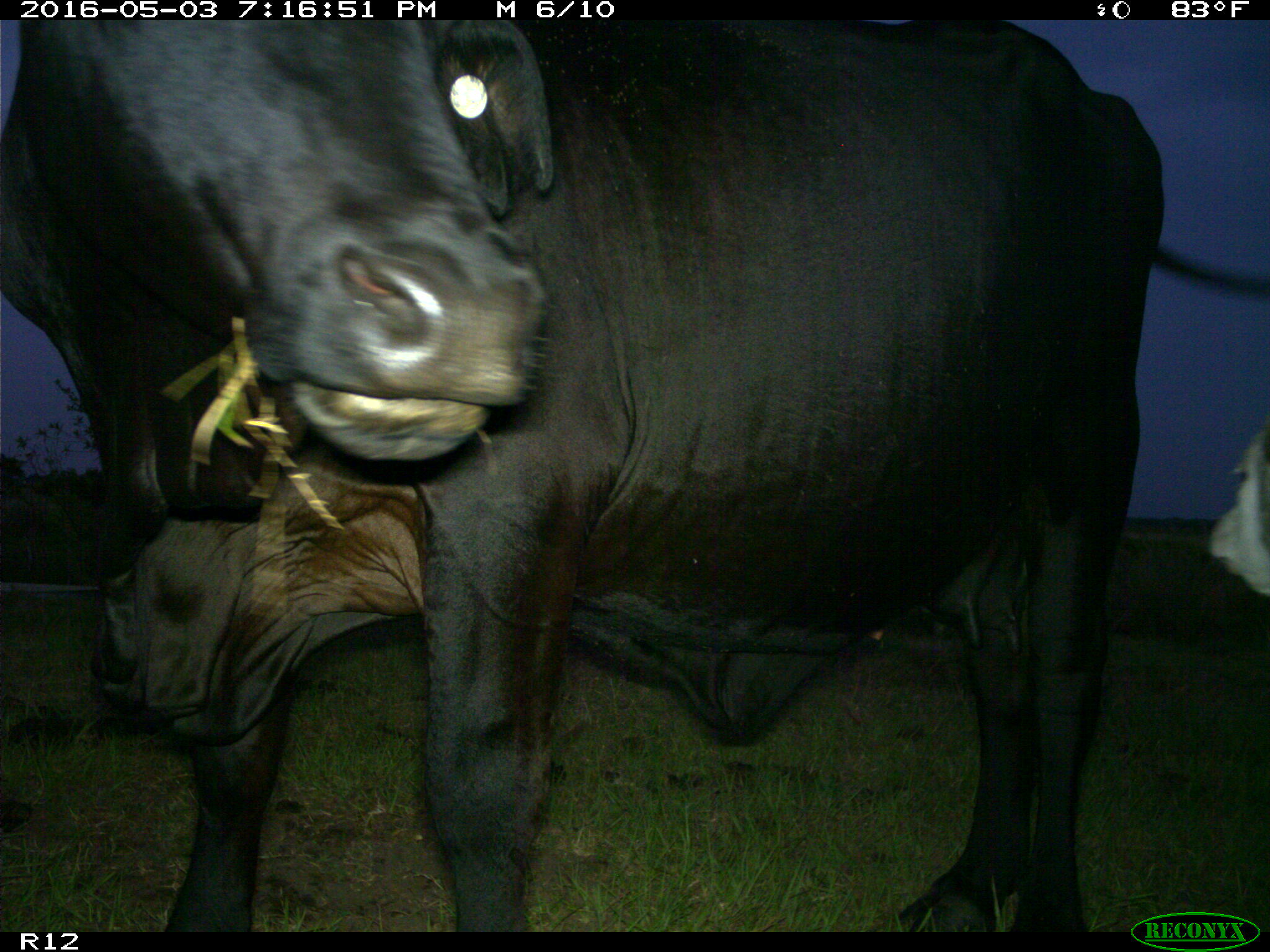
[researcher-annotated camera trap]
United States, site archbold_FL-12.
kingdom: Animalia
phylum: Chordata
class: Mammalia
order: Artiodactyla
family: Bovidae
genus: Bos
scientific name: Bos taurus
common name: domestic cow